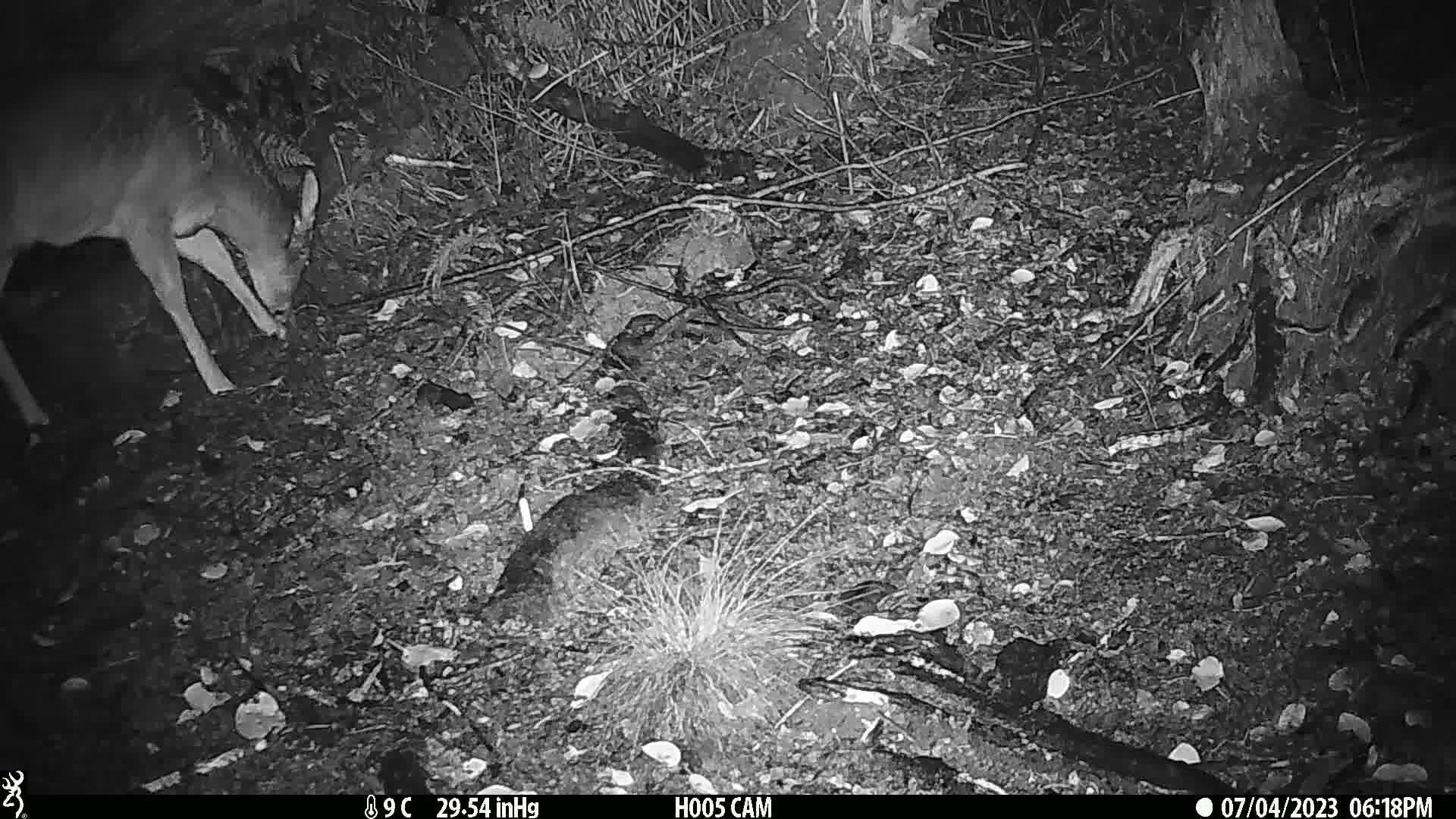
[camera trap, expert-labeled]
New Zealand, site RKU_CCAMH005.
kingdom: Animalia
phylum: Chordata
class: Mammalia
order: Artiodactyla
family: Cervidae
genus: Odocoileus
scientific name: Odocoileus virginianus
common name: white-tailed deer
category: white tailed deer